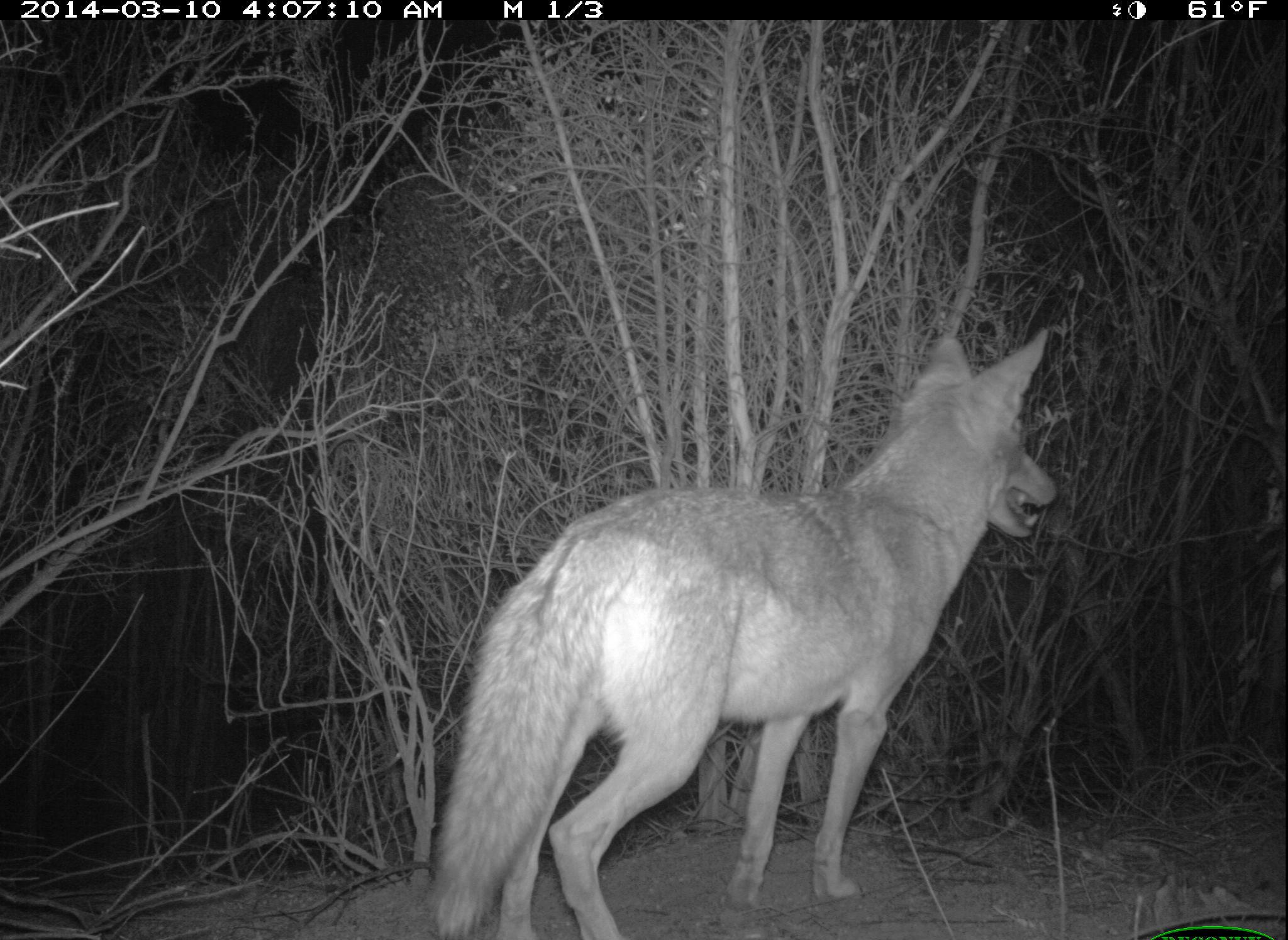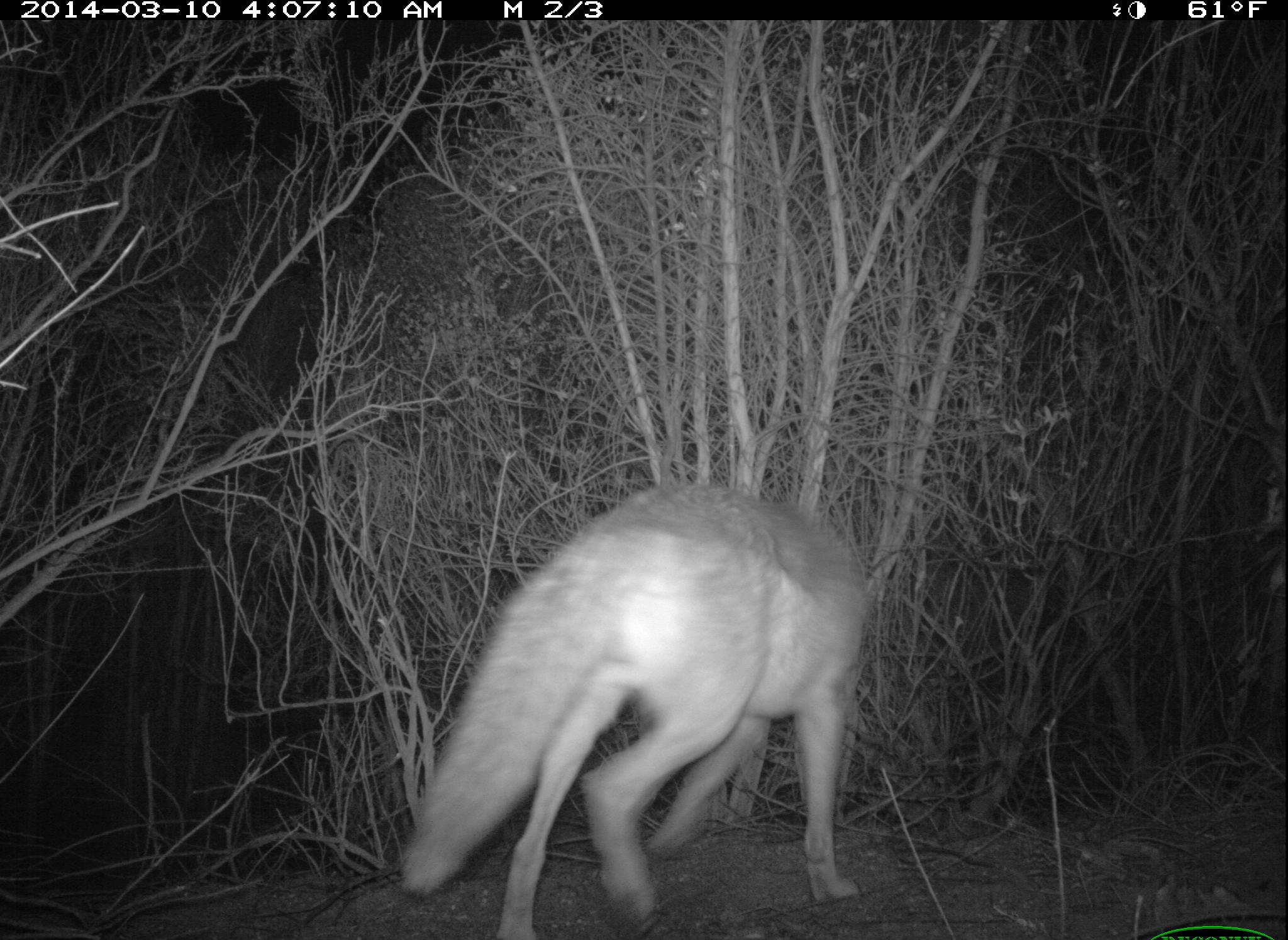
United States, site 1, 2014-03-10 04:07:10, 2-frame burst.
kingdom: Animalia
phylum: Chordata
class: Mammalia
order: Carnivora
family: Canidae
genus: Canis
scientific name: Canis latrans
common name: coyote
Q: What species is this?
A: Coyote (Canis latrans).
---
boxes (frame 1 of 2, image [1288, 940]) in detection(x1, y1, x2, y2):
coyote: detection(425, 329, 1059, 940)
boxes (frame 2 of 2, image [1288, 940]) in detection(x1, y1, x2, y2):
coyote: detection(398, 489, 871, 940)